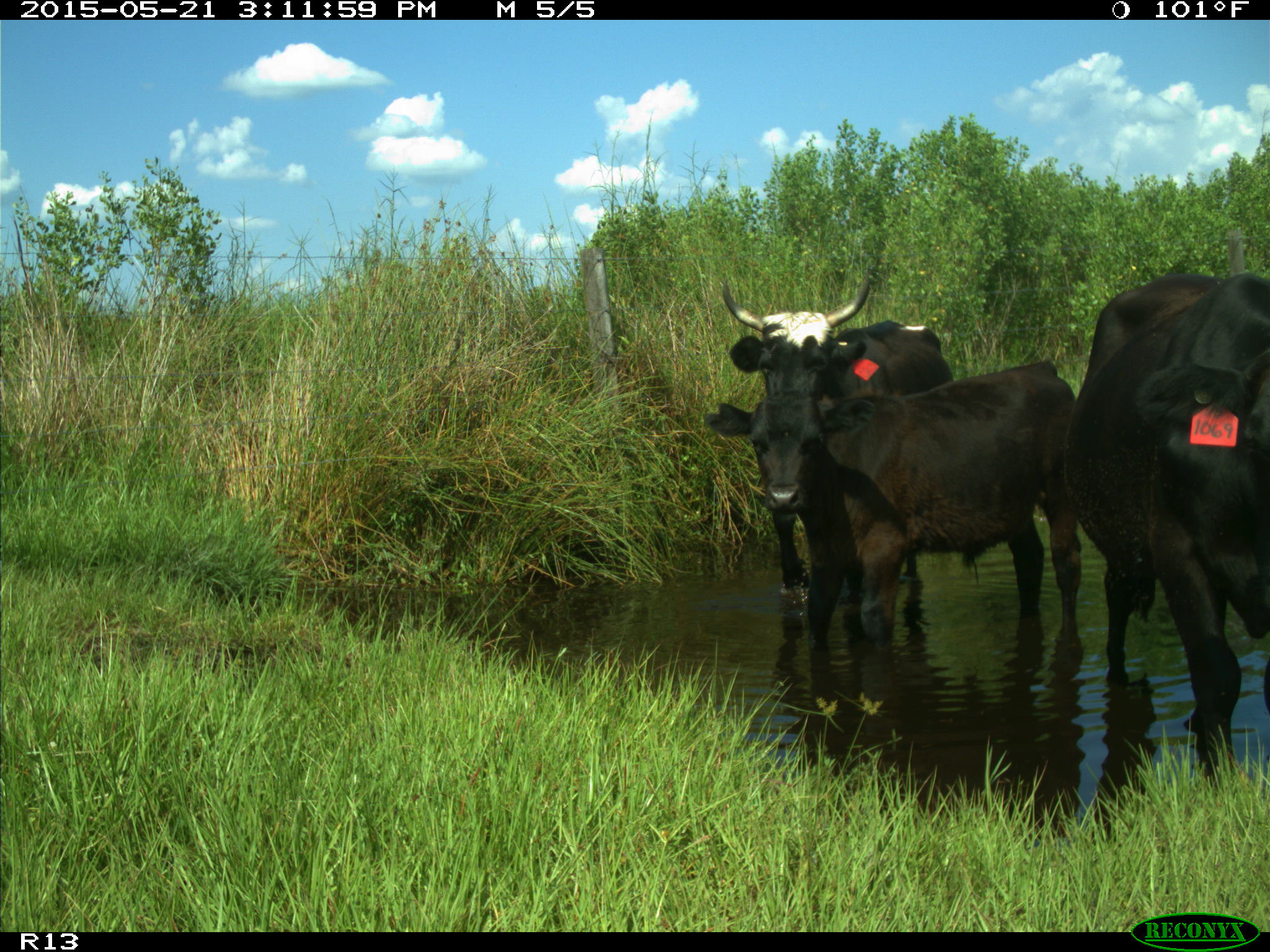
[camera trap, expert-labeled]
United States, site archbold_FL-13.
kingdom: Animalia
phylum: Chordata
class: Mammalia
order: Artiodactyla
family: Bovidae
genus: Bos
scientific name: Bos taurus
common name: domestic cow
Bos taurus (domestic cow).